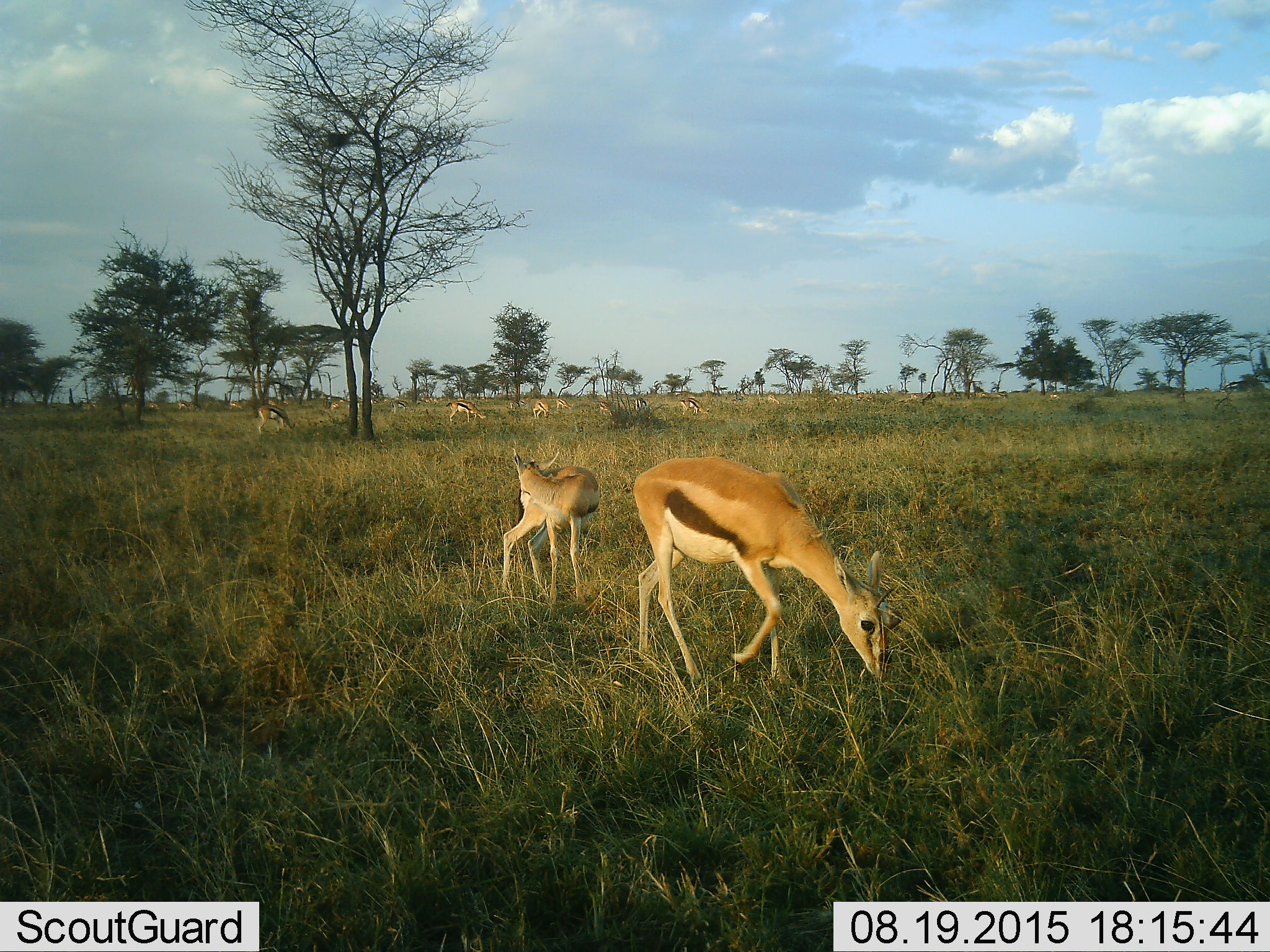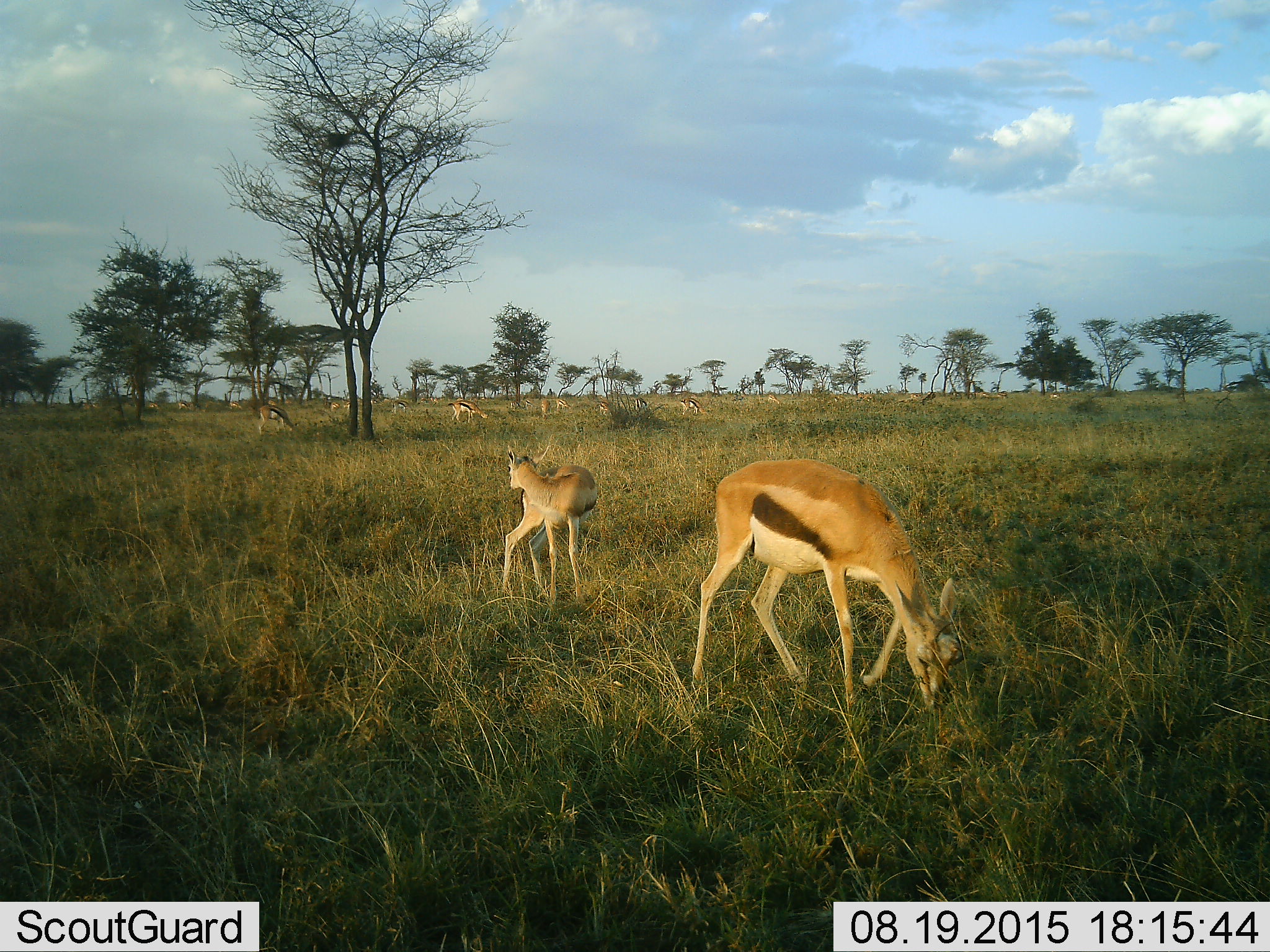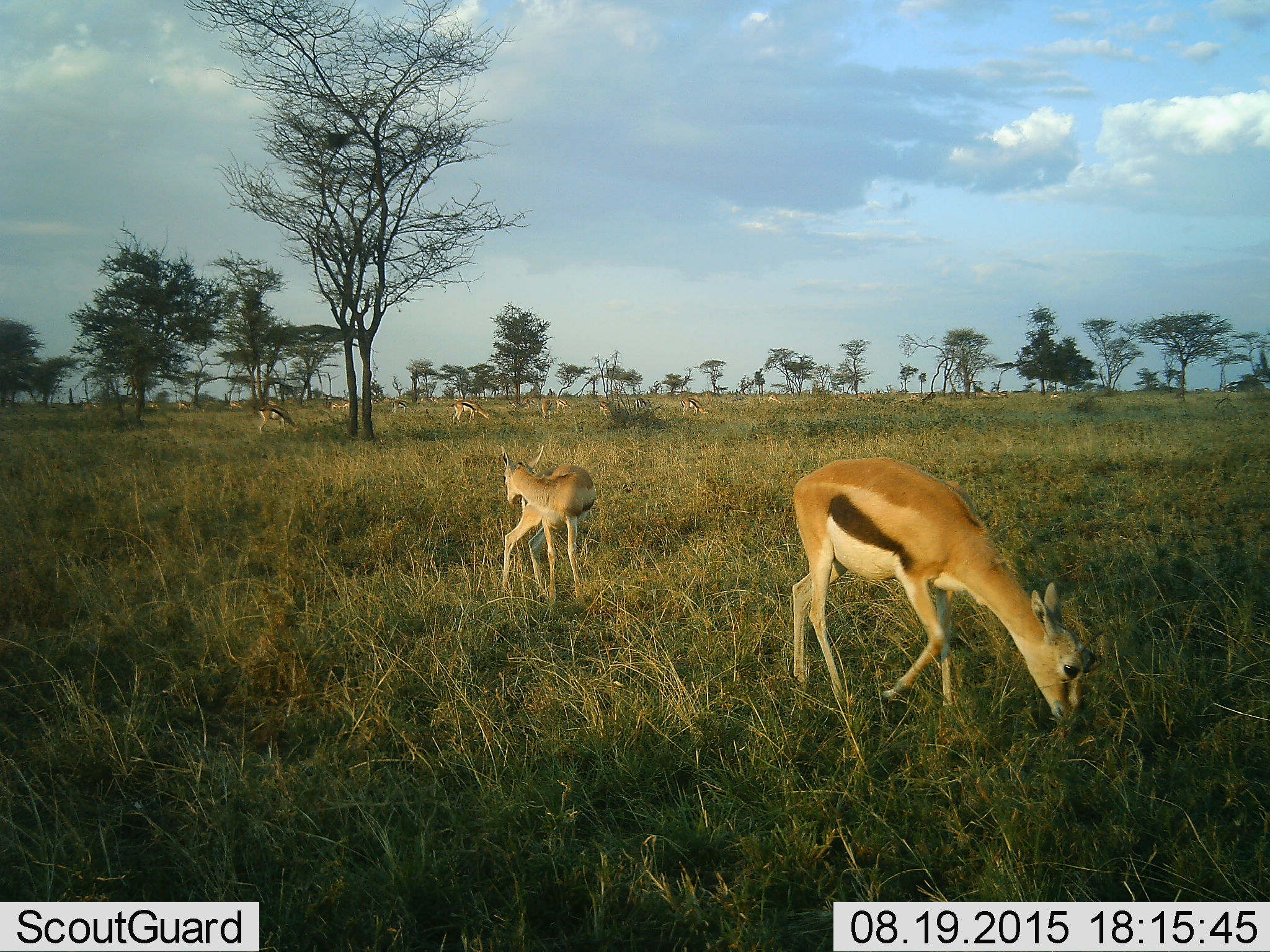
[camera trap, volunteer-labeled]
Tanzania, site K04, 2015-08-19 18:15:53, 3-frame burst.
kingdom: Animalia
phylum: Chordata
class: Mammalia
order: Artiodactyla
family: Bovidae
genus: Eudorcas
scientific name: Eudorcas thomsonii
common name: thomson's gazelle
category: gazellethomsons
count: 11-50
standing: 67%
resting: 0%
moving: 56%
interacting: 22%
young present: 22%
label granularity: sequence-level